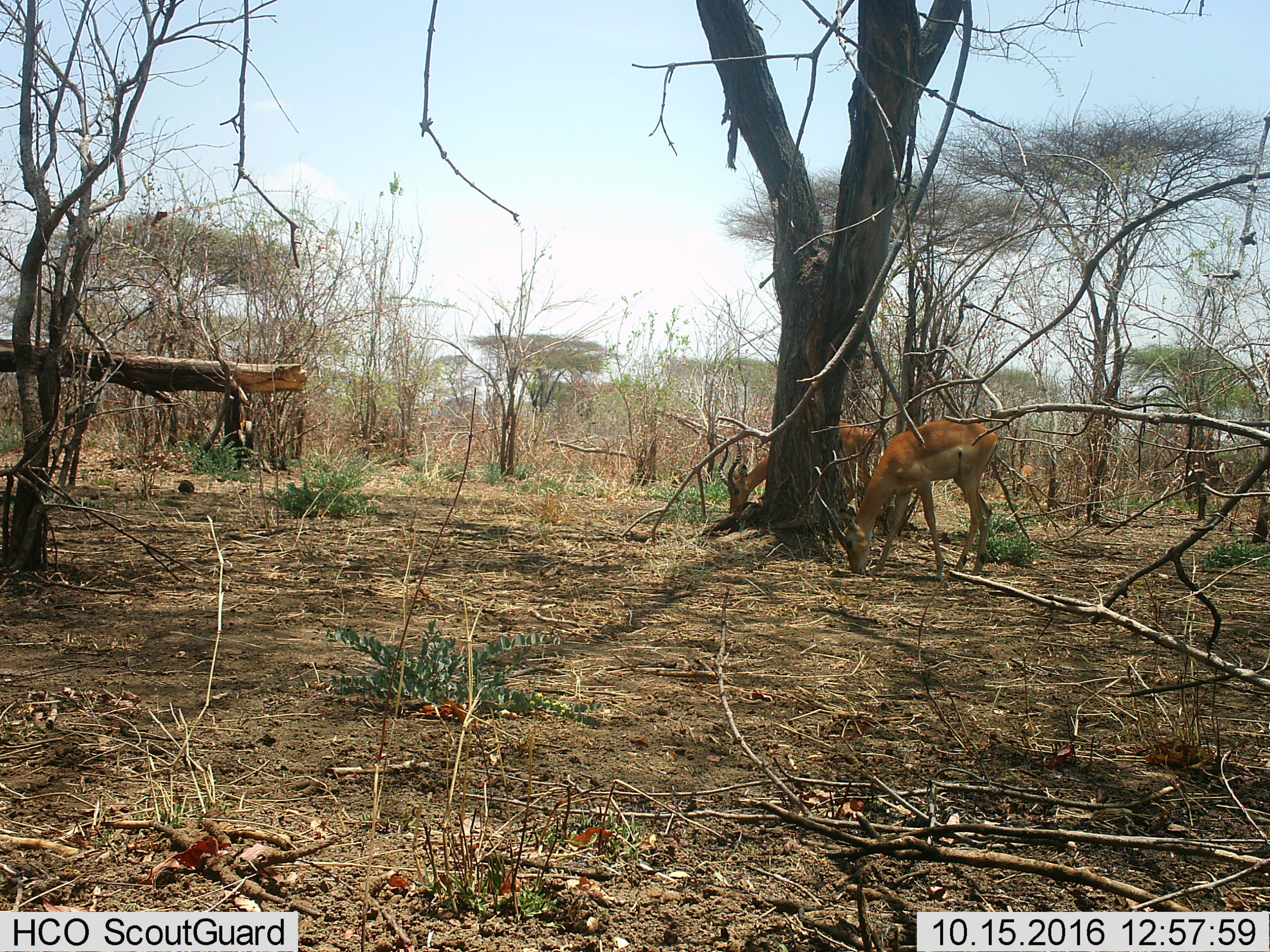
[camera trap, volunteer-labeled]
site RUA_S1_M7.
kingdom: Animalia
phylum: Chordata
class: Mammalia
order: Artiodactyla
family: Bovidae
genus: Aepyceros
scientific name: Aepyceros melampus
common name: impala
Impala (Aepyceros melampus), count 2. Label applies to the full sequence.